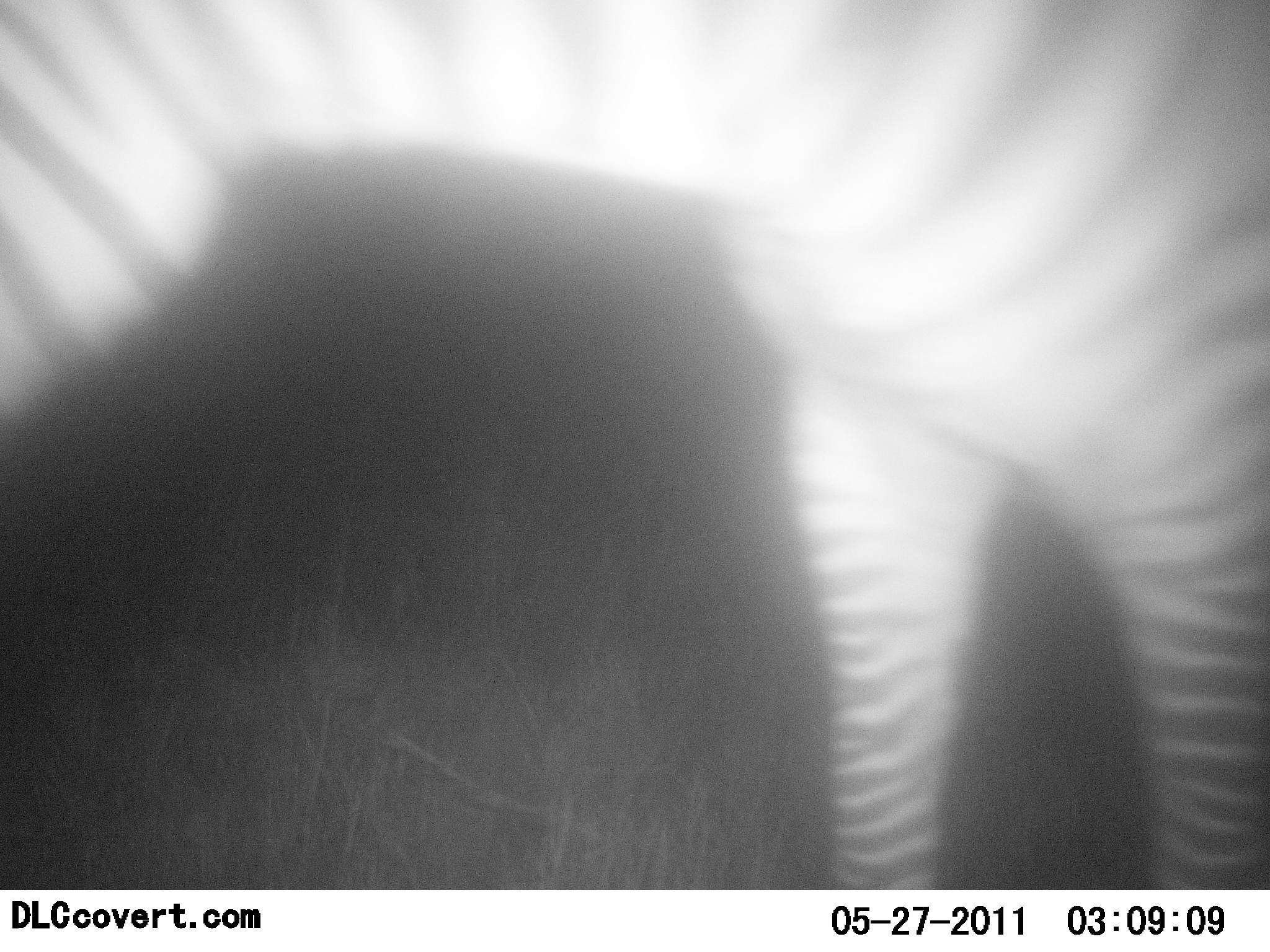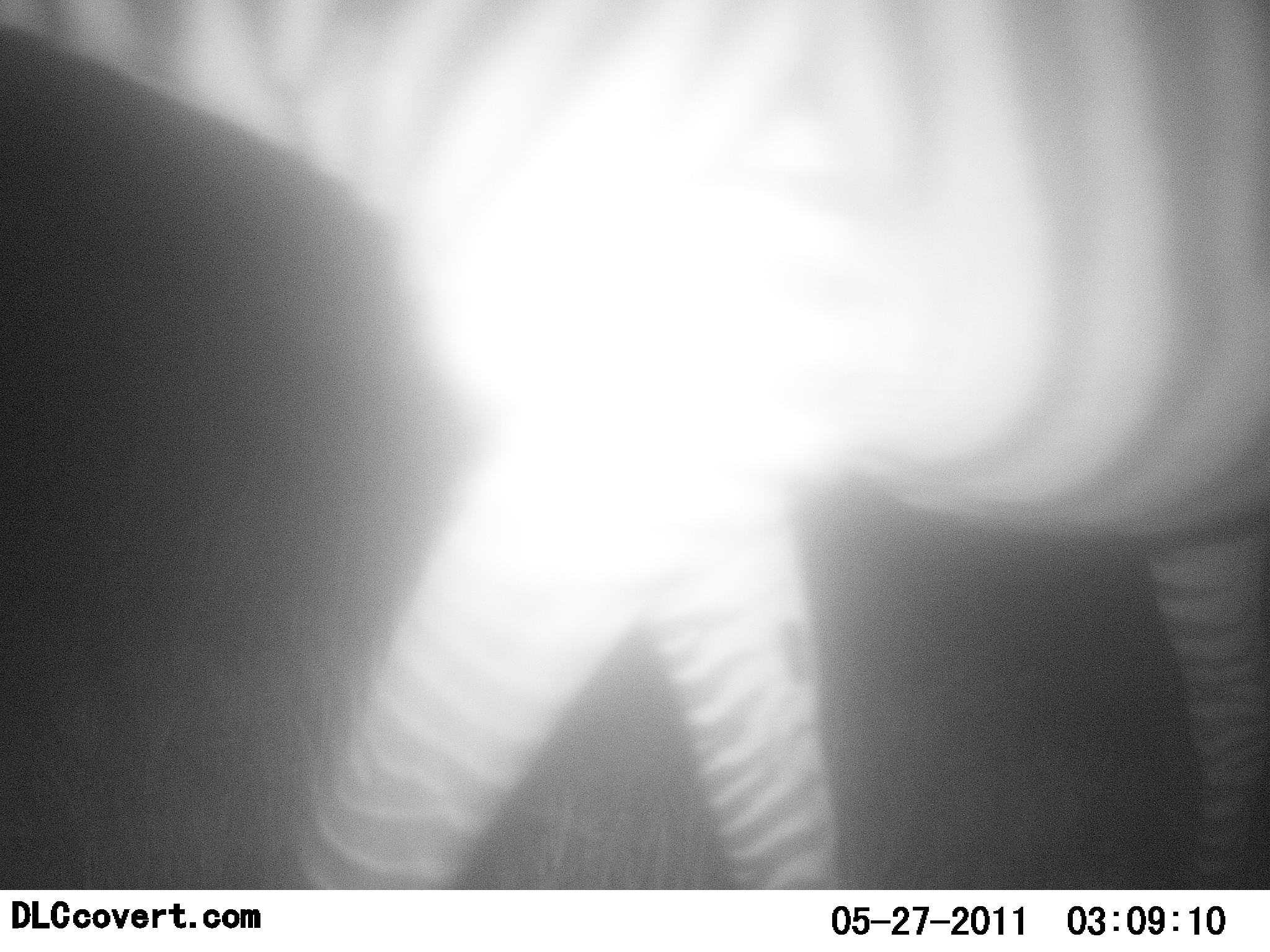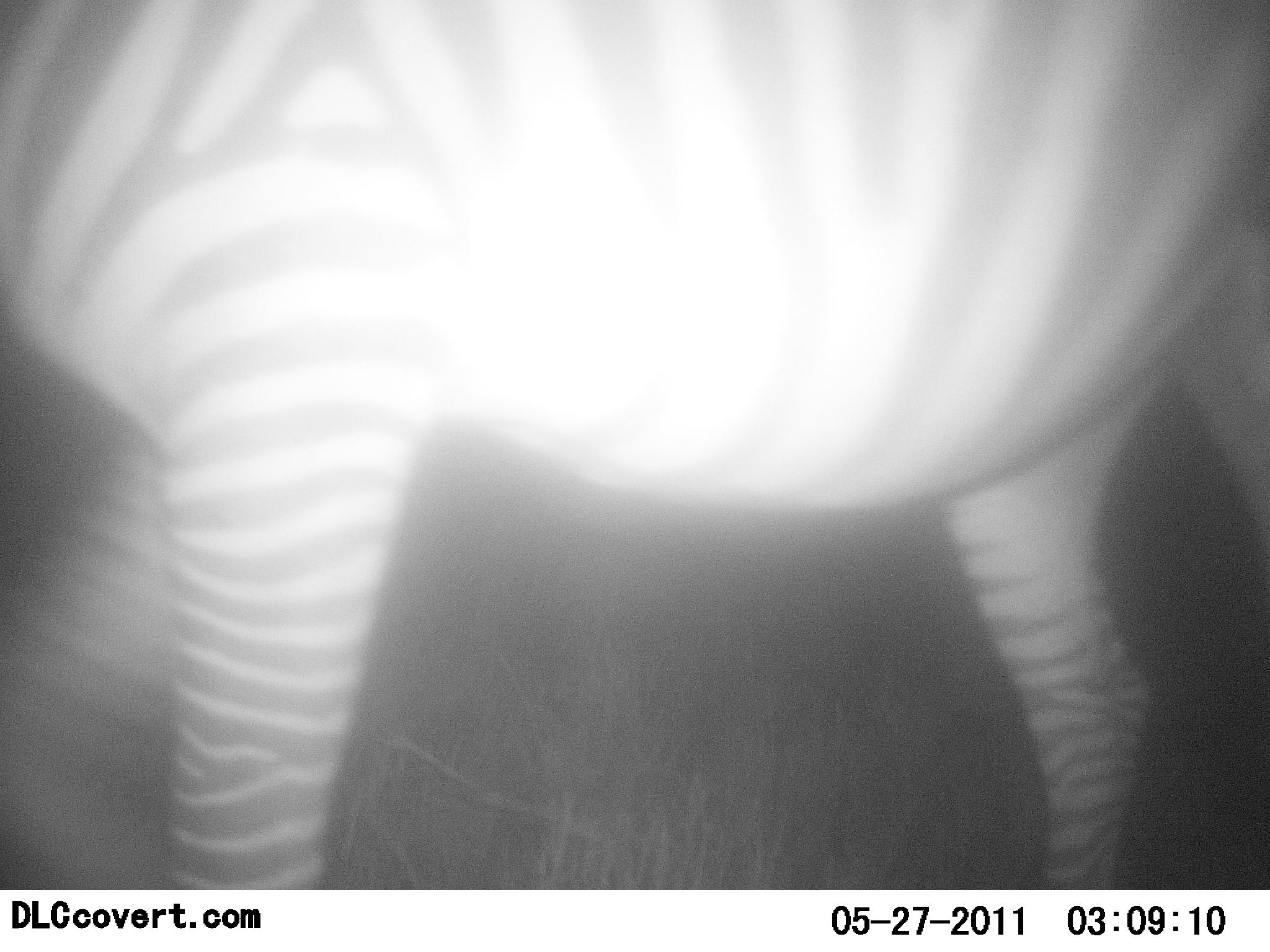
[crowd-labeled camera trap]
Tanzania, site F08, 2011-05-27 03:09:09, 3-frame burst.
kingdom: Animalia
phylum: Chordata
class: Mammalia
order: Perissodactyla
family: Equidae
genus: Equus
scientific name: Equus quagga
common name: plains zebra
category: zebra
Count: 1.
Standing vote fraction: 9%.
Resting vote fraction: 0%.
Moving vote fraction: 100%.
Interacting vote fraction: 0%.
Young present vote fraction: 0%.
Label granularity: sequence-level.